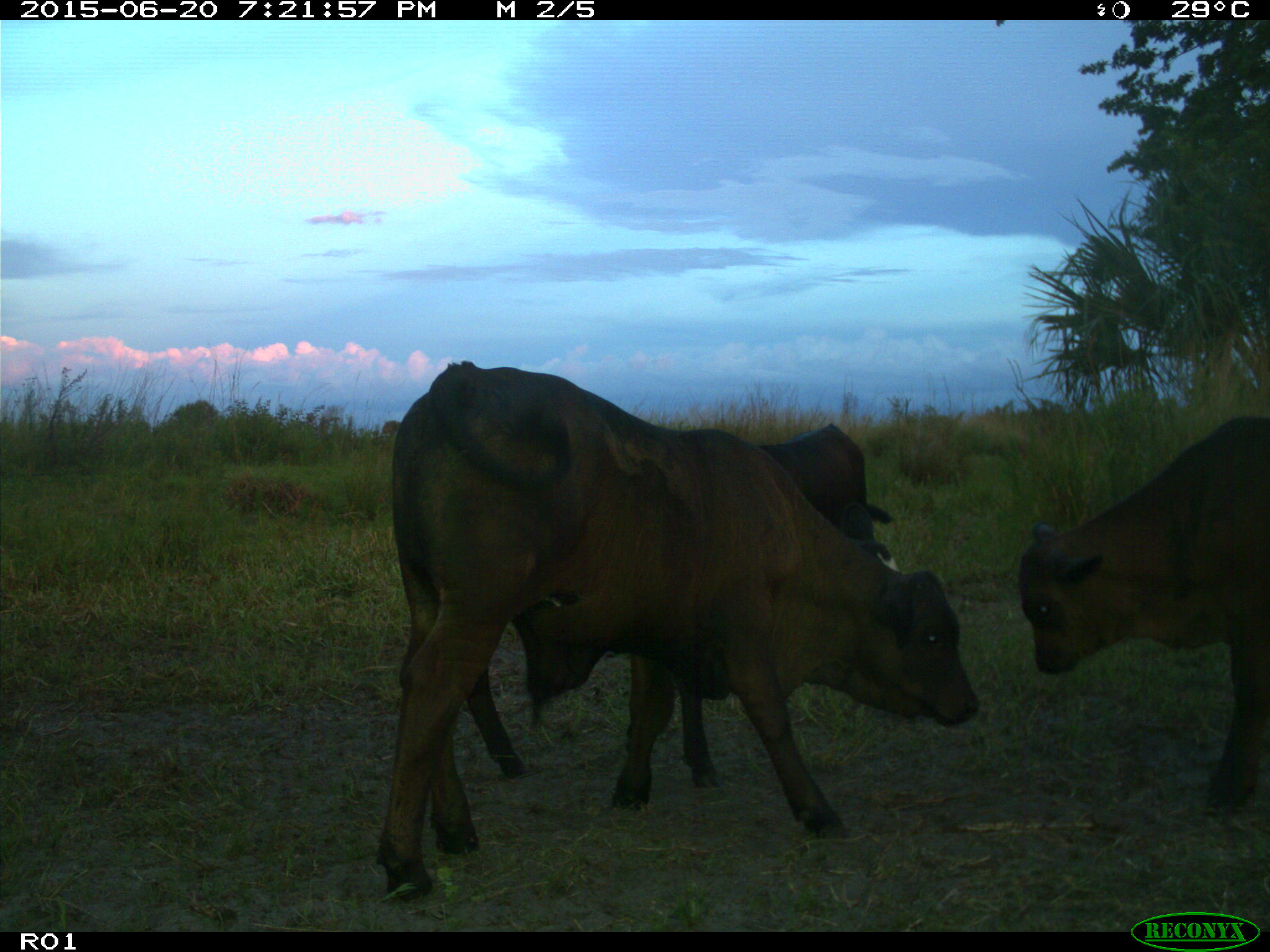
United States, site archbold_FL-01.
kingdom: Animalia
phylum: Chordata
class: Mammalia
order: Artiodactyla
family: Bovidae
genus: Bos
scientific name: Bos taurus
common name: domestic cow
Bos taurus (domestic cow).